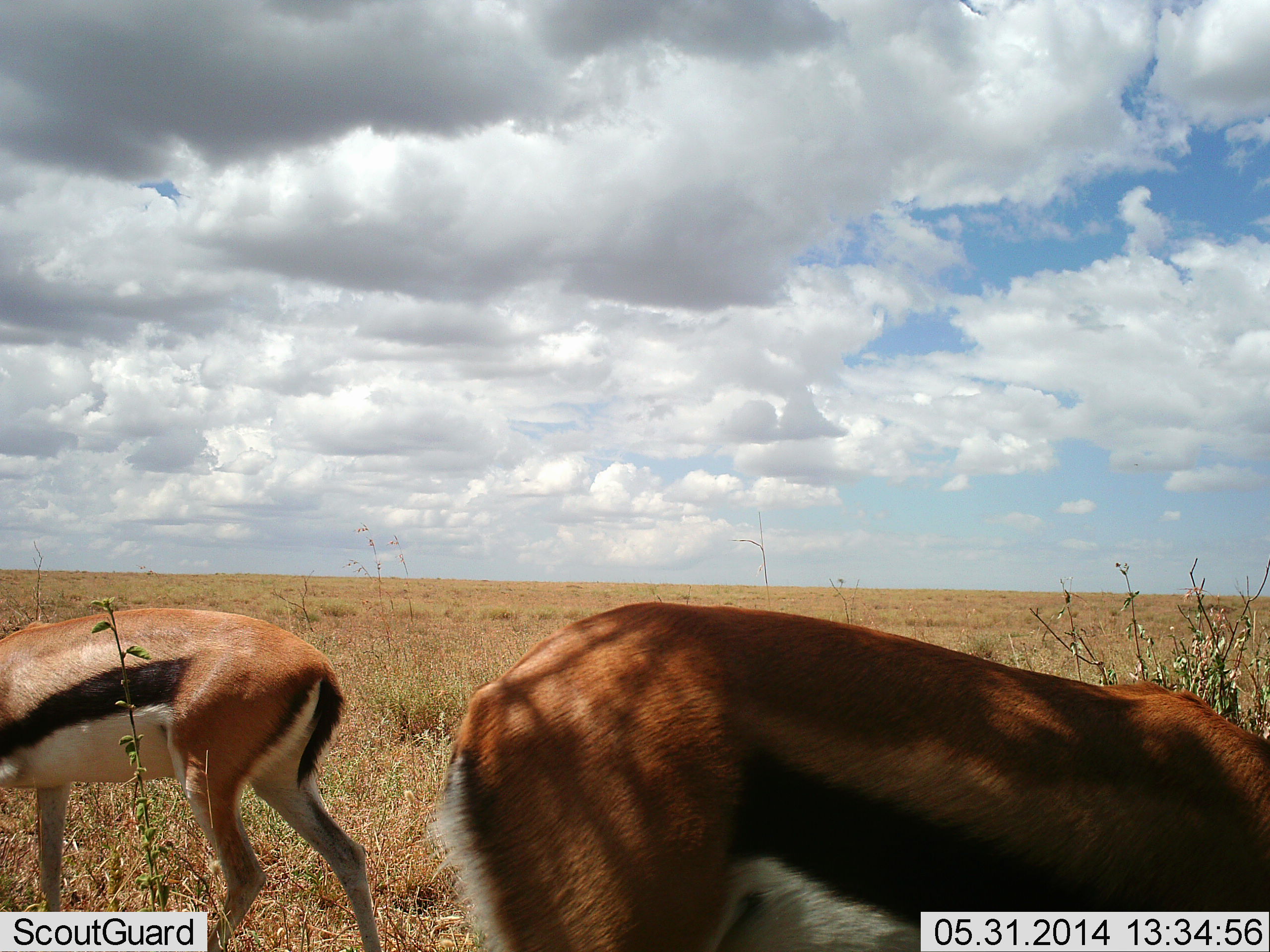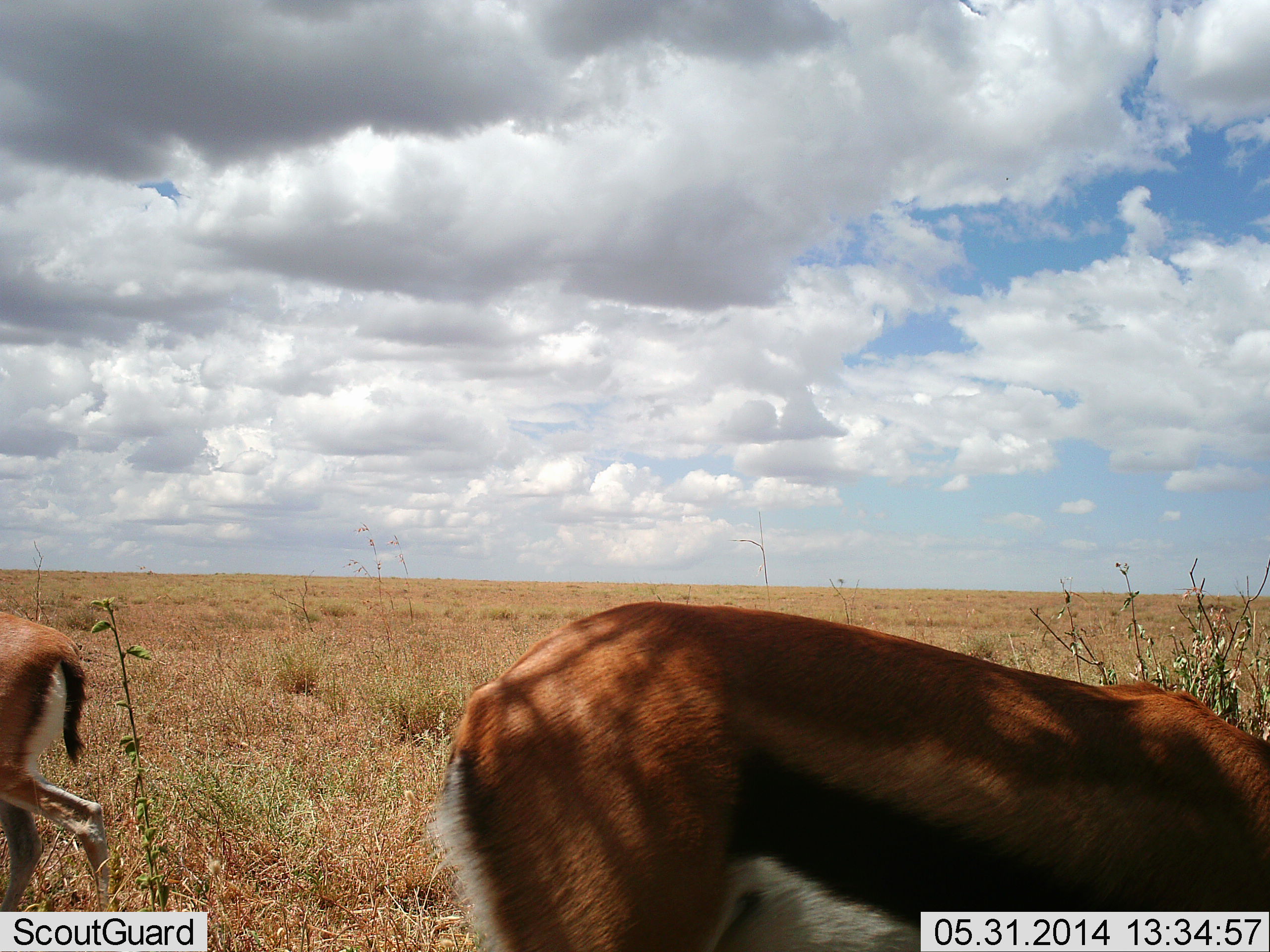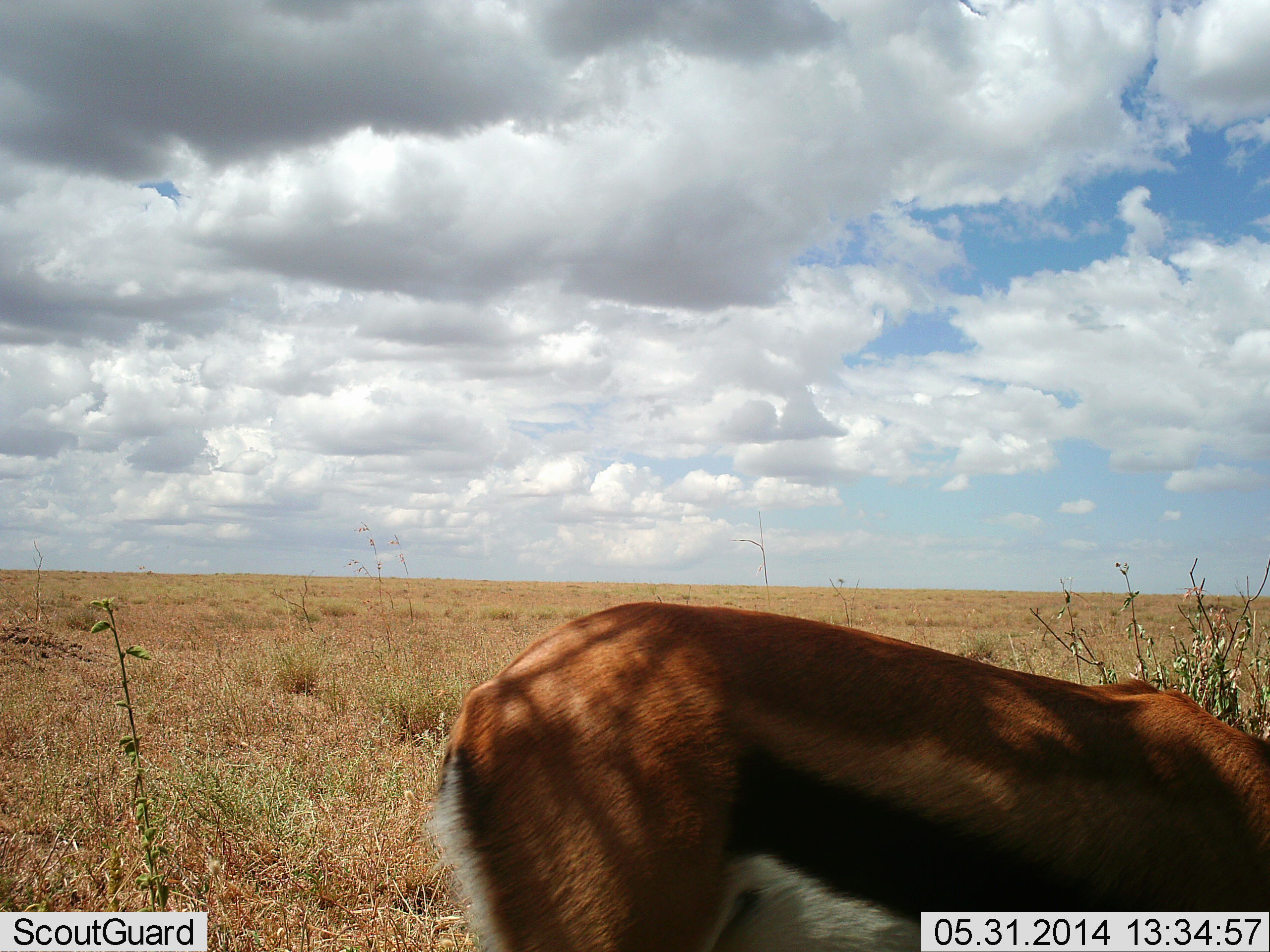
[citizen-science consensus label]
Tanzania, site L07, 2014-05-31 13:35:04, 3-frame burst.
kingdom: Animalia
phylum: Chordata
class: Mammalia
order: Artiodactyla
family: Bovidae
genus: Eudorcas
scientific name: Eudorcas thomsonii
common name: thomson's gazelle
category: gazellethomsons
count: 2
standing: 50%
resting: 0%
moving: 80%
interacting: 0%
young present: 0%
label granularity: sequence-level